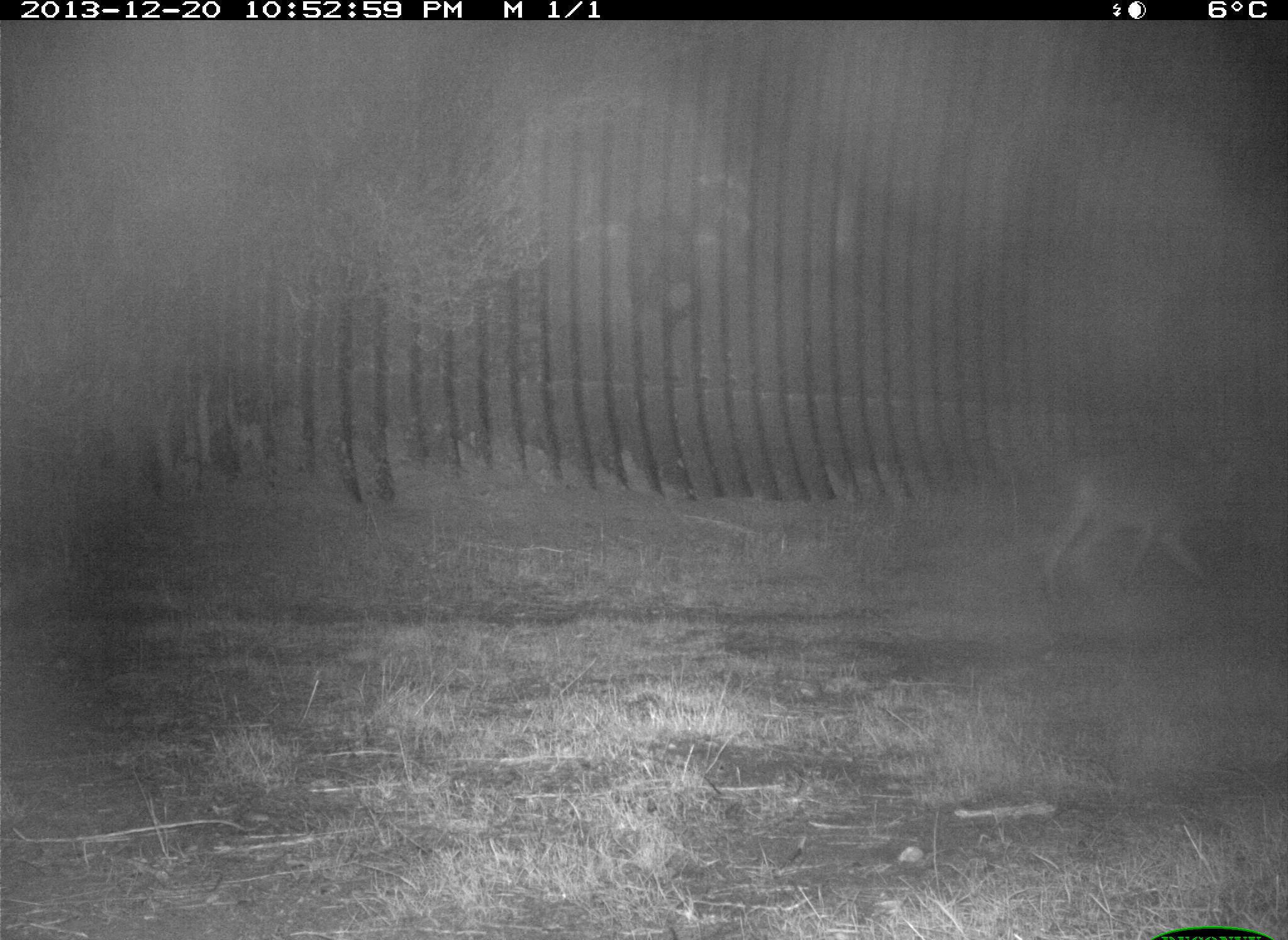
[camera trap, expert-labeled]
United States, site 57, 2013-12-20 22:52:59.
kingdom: Animalia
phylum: Chordata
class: Mammalia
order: Carnivora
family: Canidae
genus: Canis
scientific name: Canis latrans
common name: coyote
Coyote (Canis latrans).